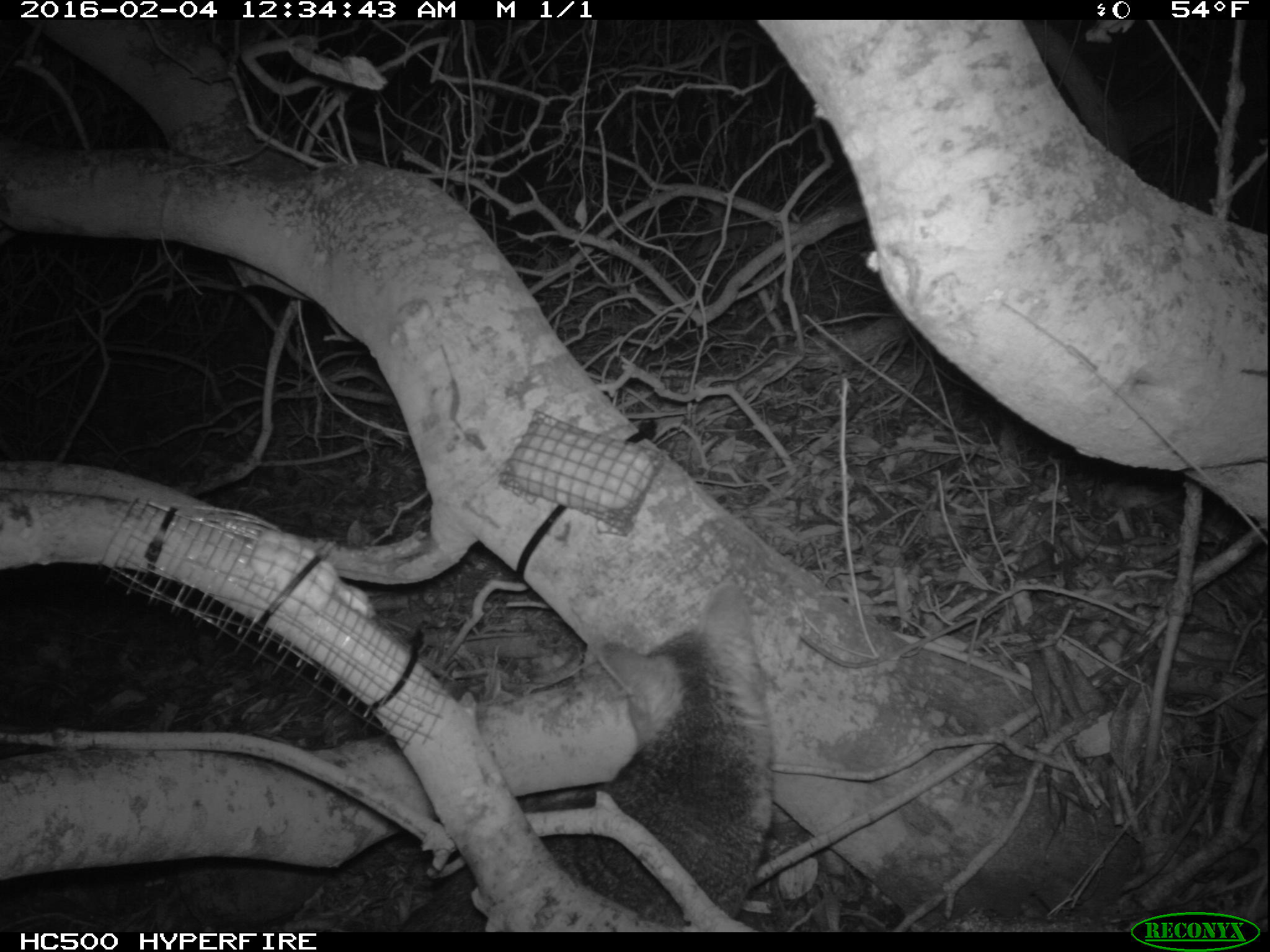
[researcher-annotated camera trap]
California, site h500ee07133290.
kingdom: Animalia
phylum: Chordata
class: Mammalia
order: Carnivora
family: Canidae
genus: Urocyon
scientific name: Urocyon littoralis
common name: island fox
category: fox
Fox (island fox) (Urocyon littoralis).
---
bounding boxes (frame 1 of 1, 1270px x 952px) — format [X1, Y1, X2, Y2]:
fox: [398, 582, 772, 933]